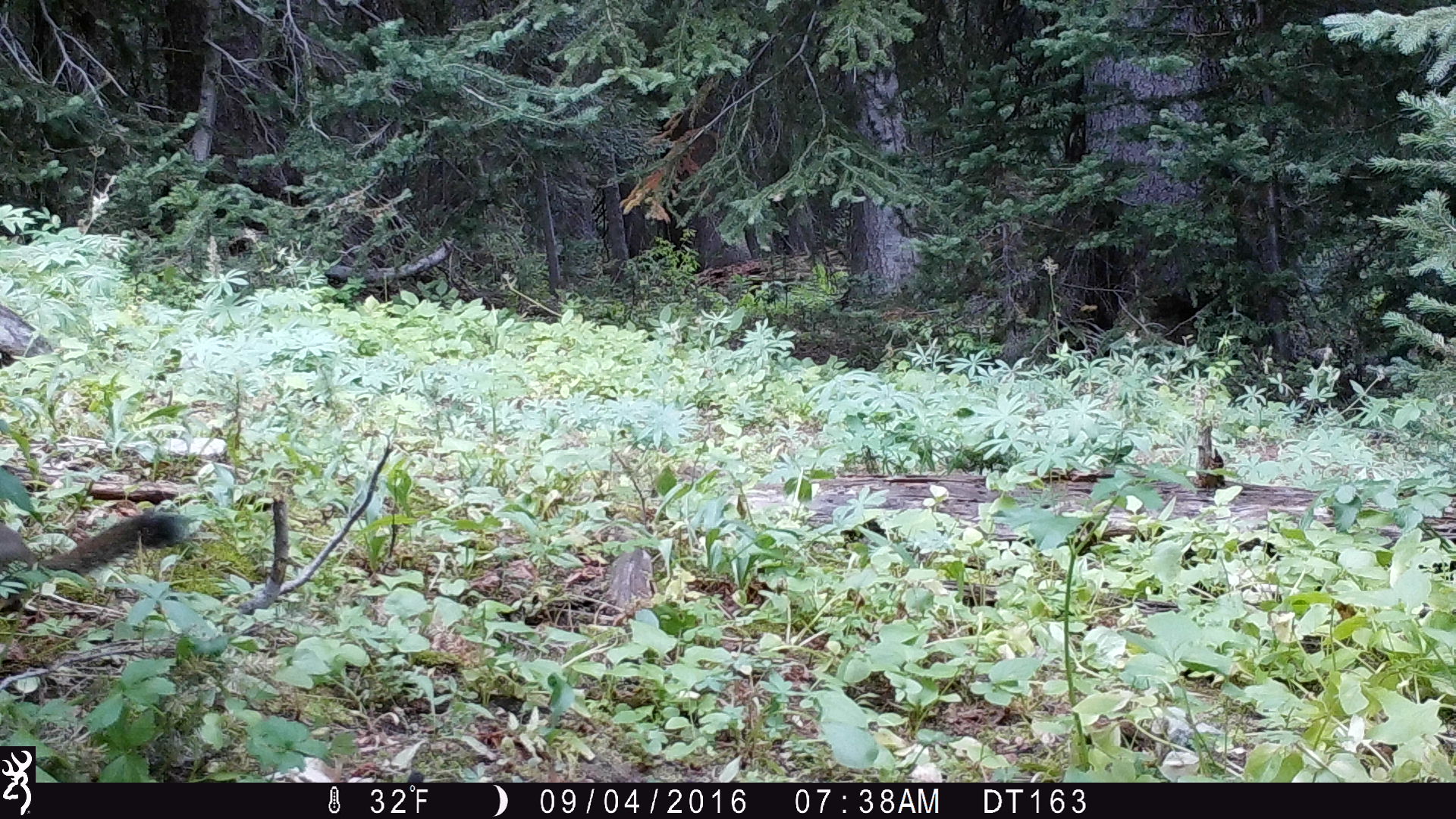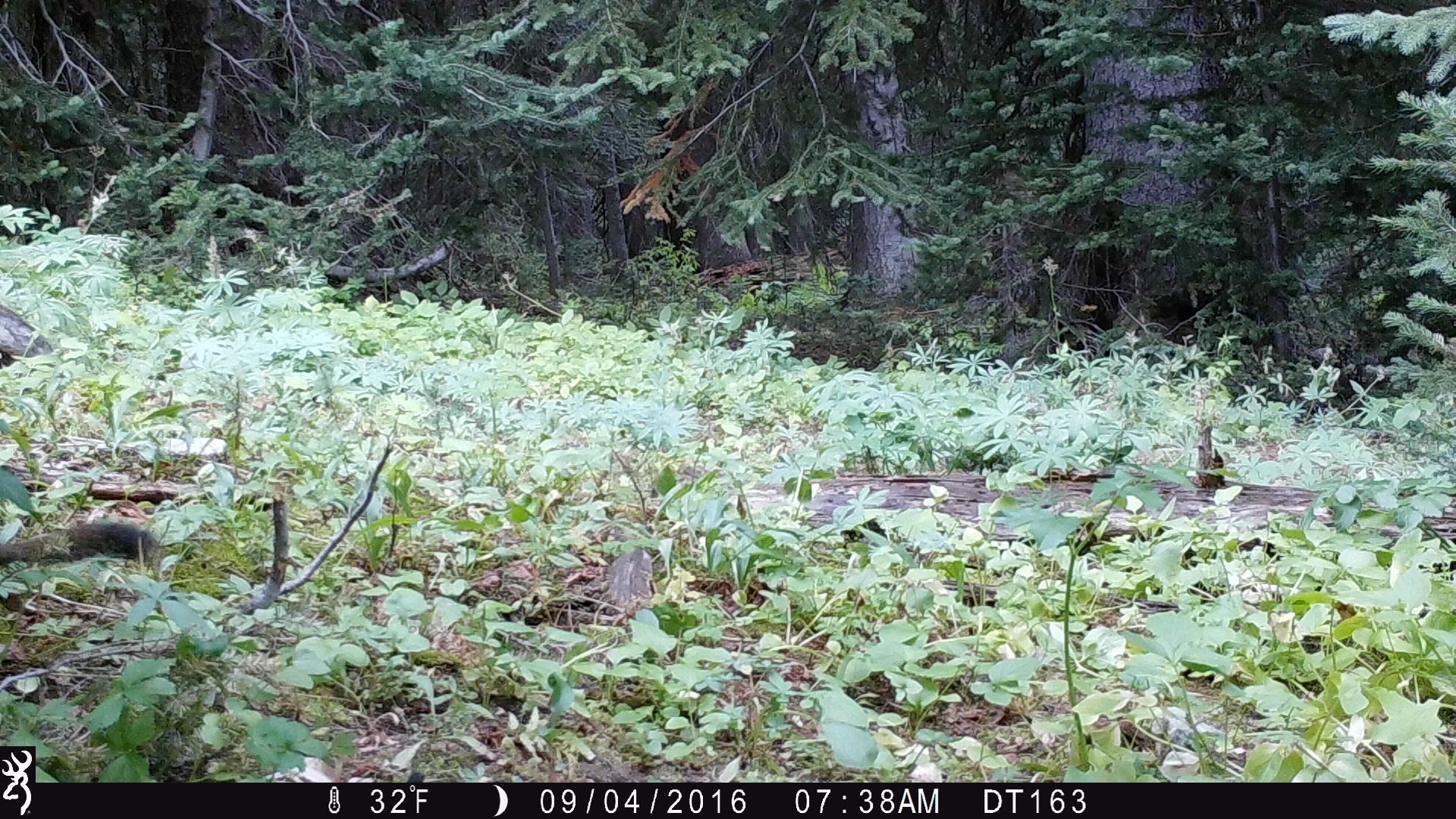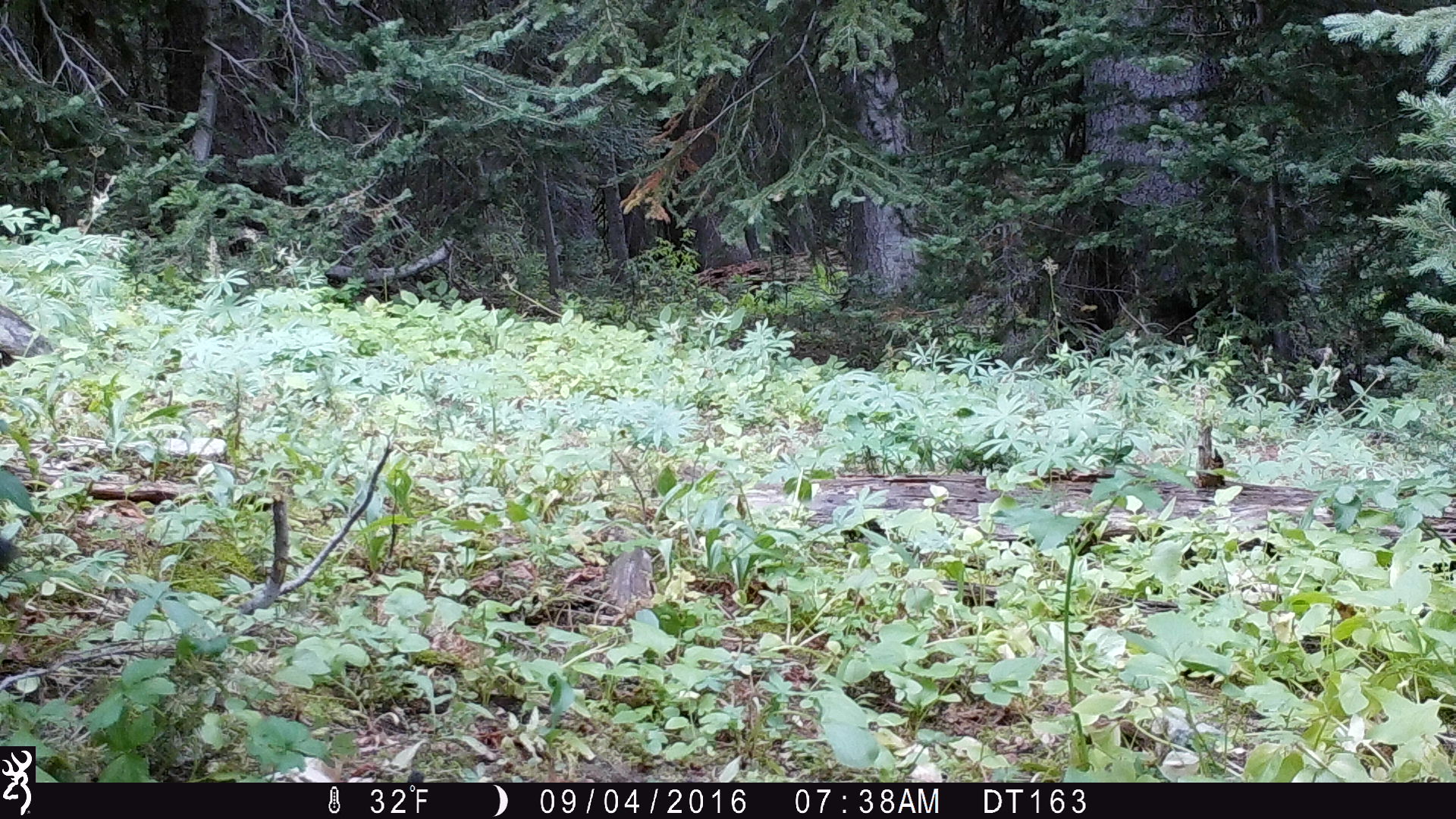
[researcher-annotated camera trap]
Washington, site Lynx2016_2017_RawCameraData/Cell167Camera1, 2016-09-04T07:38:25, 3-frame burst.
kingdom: Animalia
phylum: Chordata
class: Mammalia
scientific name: Mammalia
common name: small mammal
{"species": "small mammal (Mammalia)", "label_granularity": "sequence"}